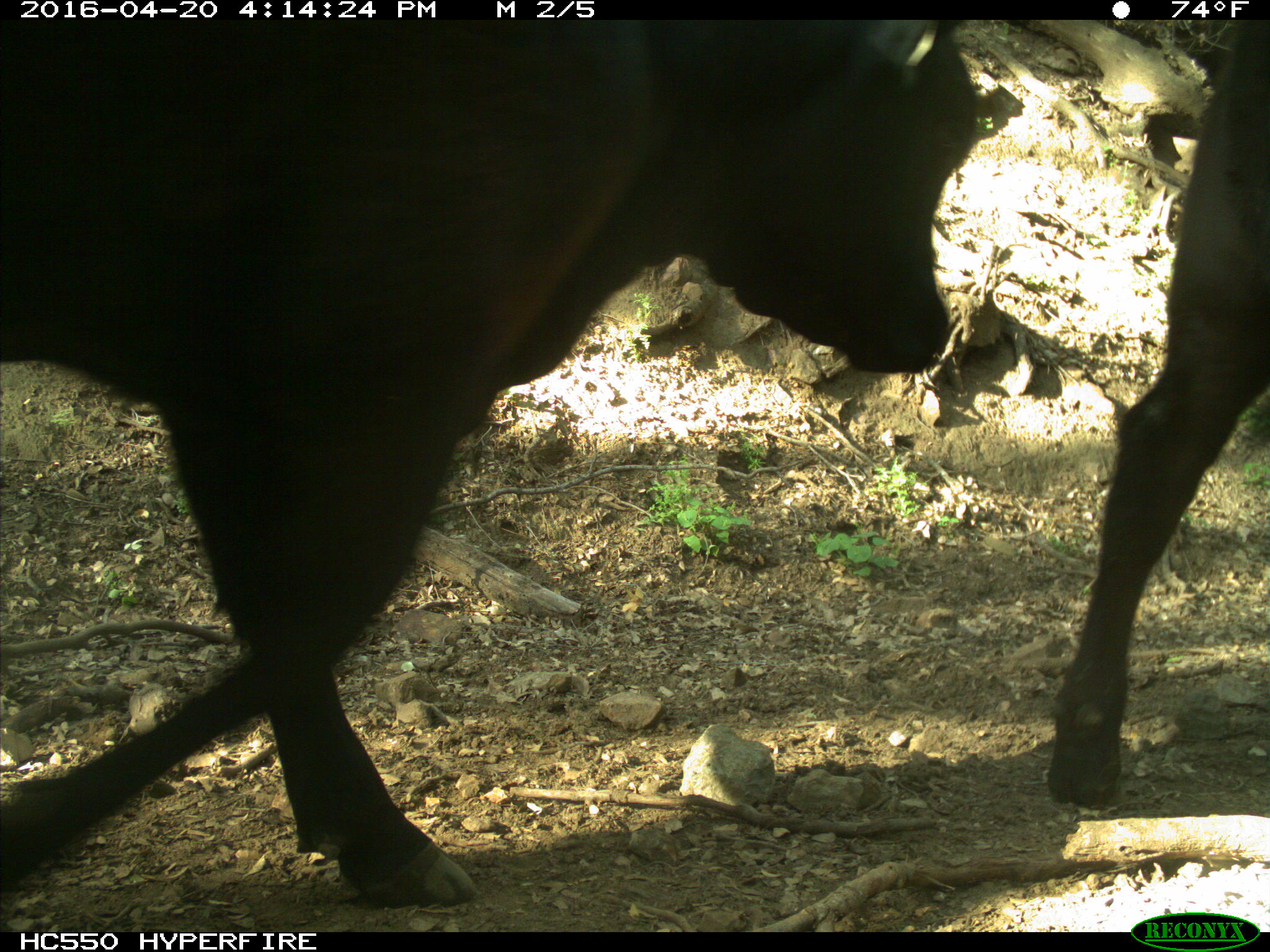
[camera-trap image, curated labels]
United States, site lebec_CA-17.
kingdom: Animalia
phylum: Chordata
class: Mammalia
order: Artiodactyla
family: Bovidae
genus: Bos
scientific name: Bos taurus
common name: domestic cow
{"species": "Bos taurus (domestic cow)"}